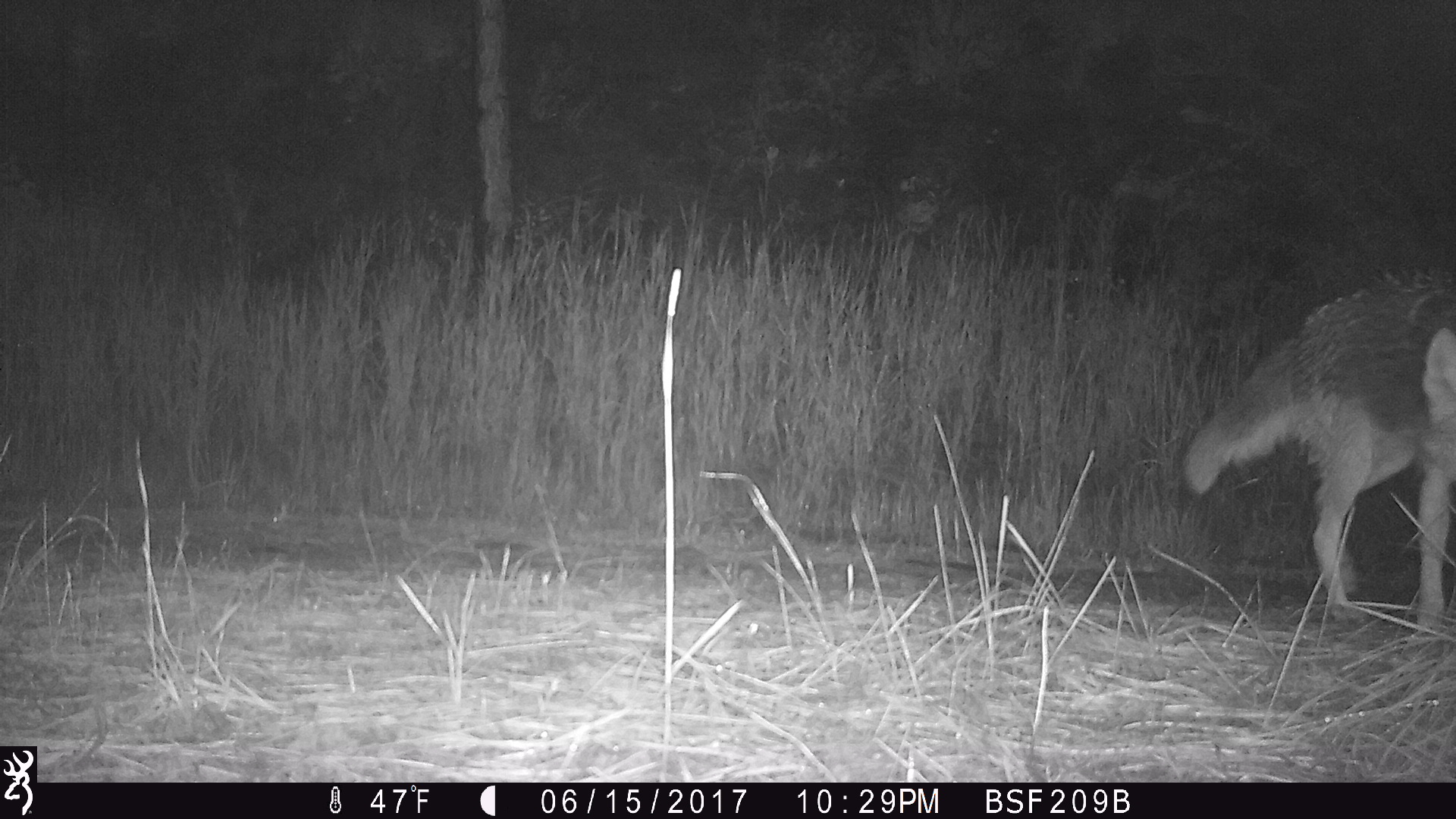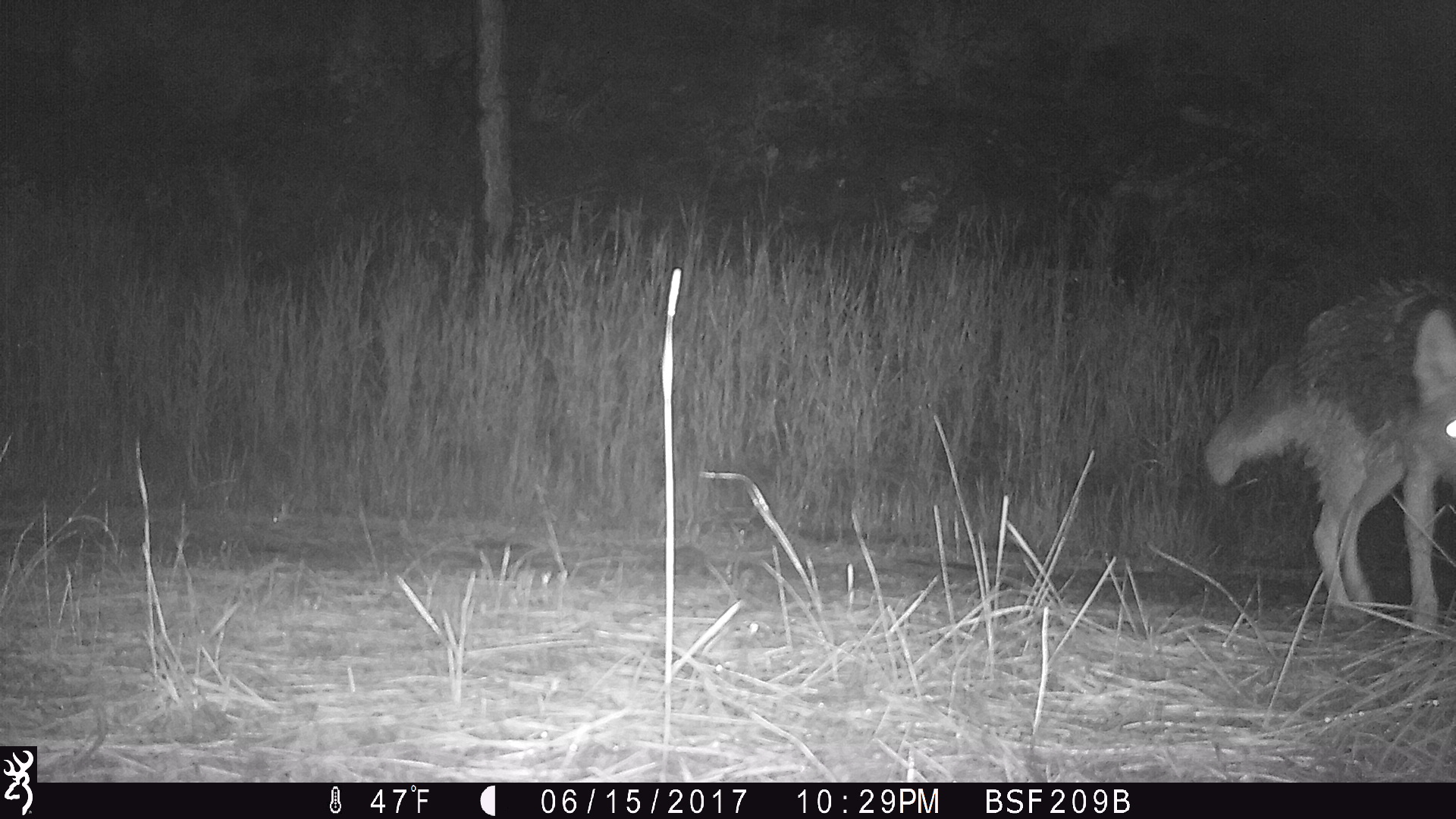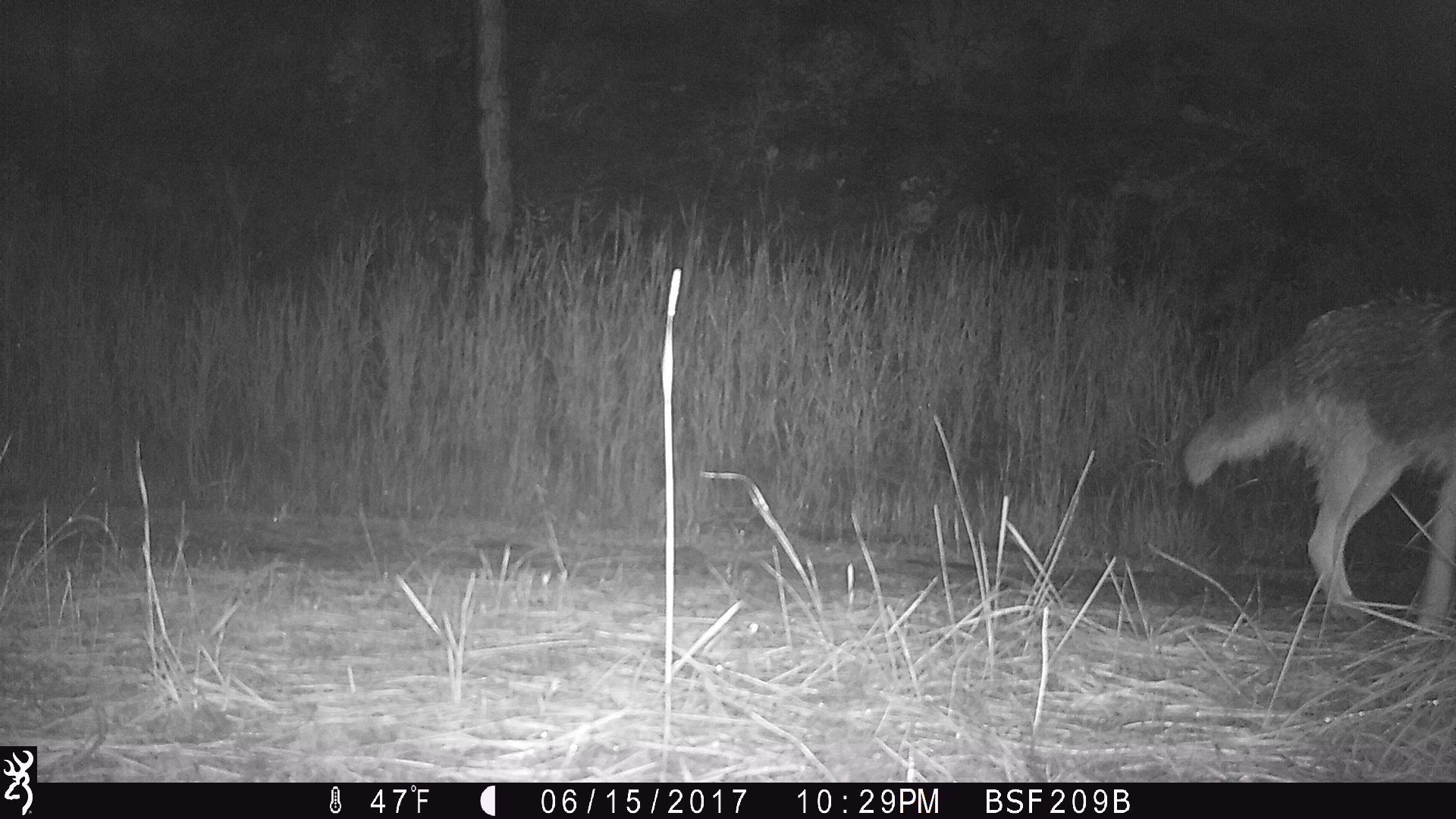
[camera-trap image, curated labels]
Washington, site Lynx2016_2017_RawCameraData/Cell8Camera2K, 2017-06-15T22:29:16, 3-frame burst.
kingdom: Animalia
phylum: Chordata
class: Mammalia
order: Carnivora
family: Canidae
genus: Canis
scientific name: Canis latrans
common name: coyote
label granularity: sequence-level